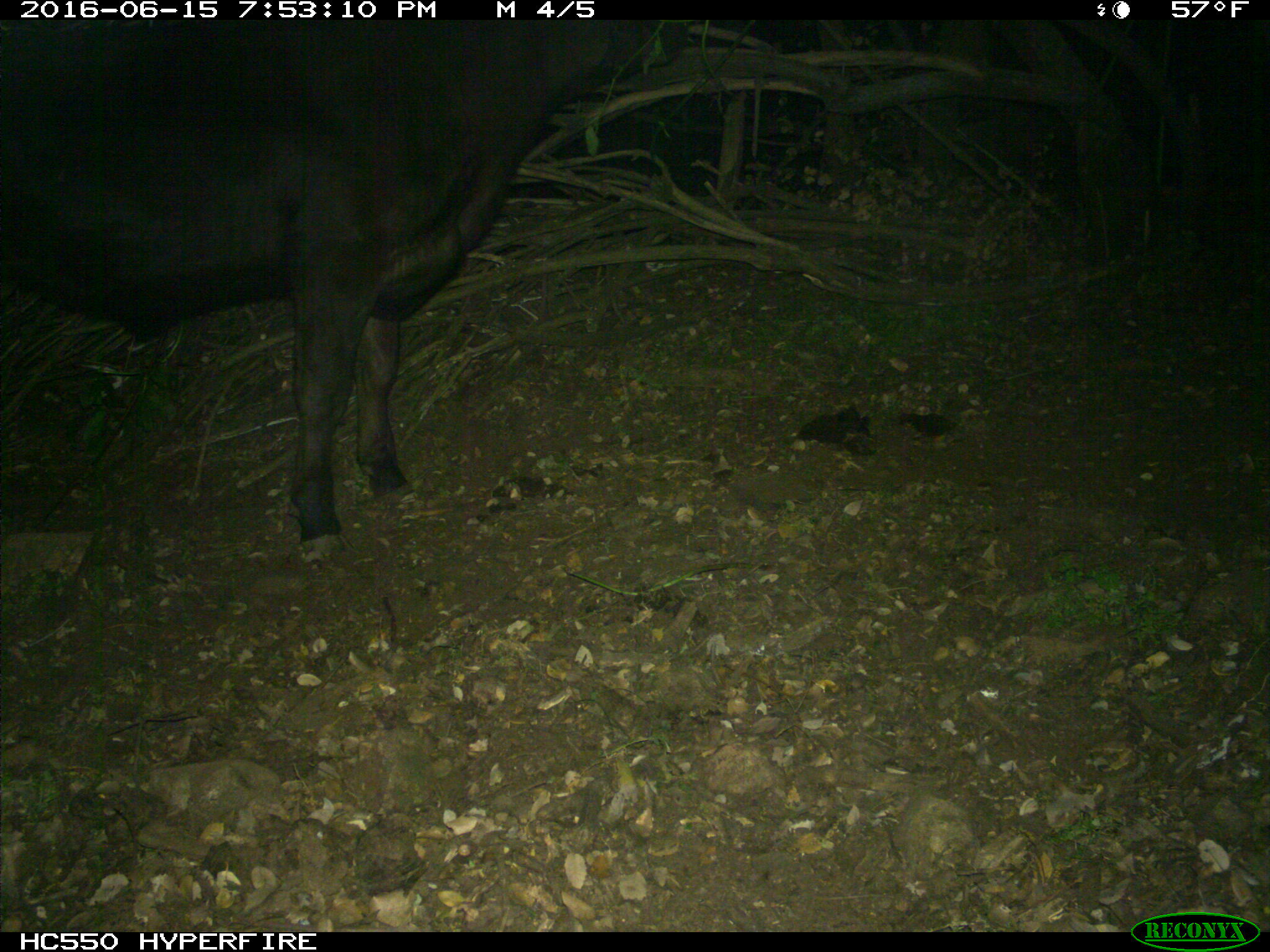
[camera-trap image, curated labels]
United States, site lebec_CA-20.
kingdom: Animalia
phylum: Chordata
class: Mammalia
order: Artiodactyla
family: Bovidae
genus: Bos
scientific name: Bos taurus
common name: domestic cow